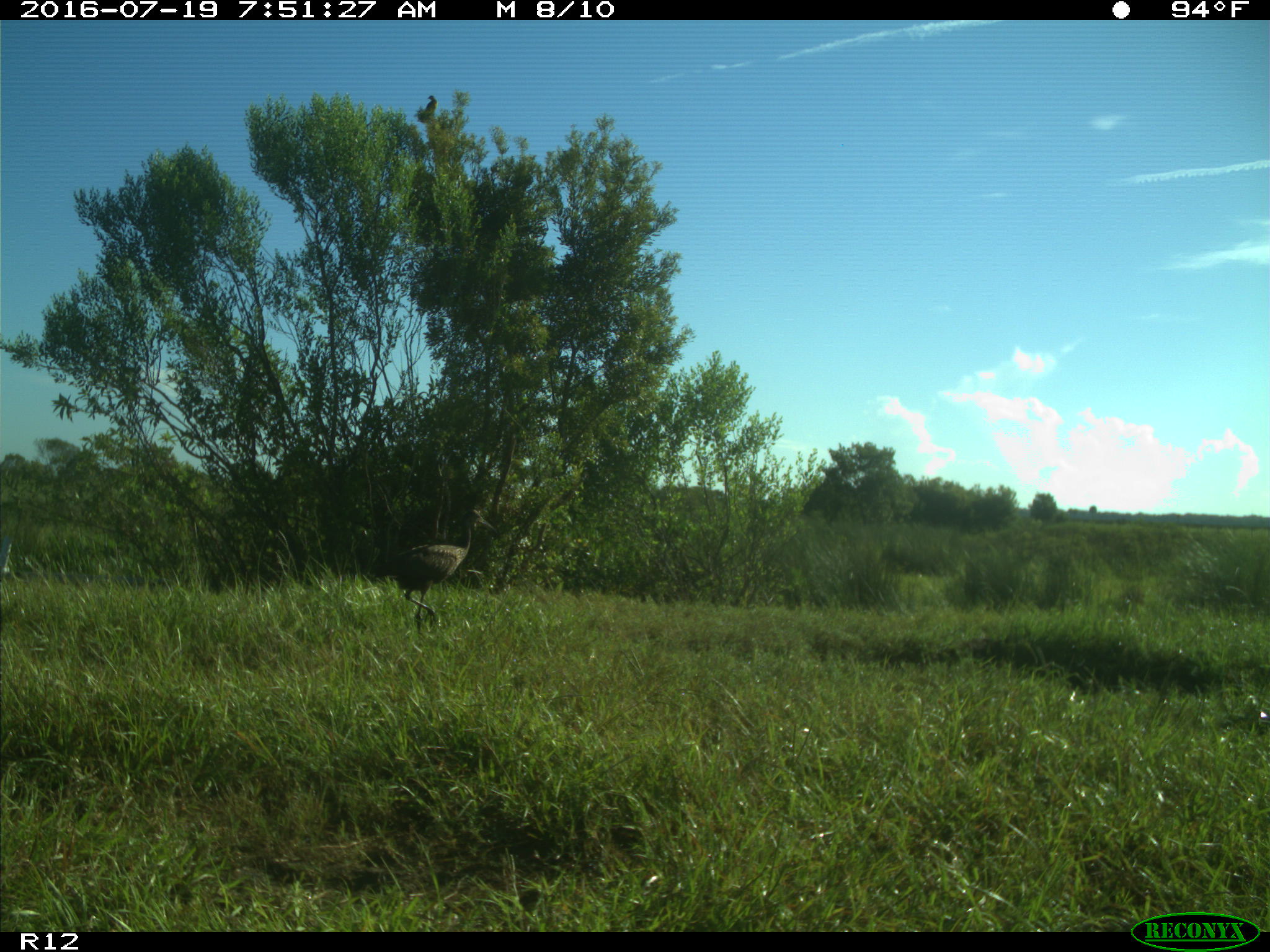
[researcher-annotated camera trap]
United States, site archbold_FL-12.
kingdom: Animalia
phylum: Chordata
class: Aves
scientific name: Aves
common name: birds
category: unidentified bird